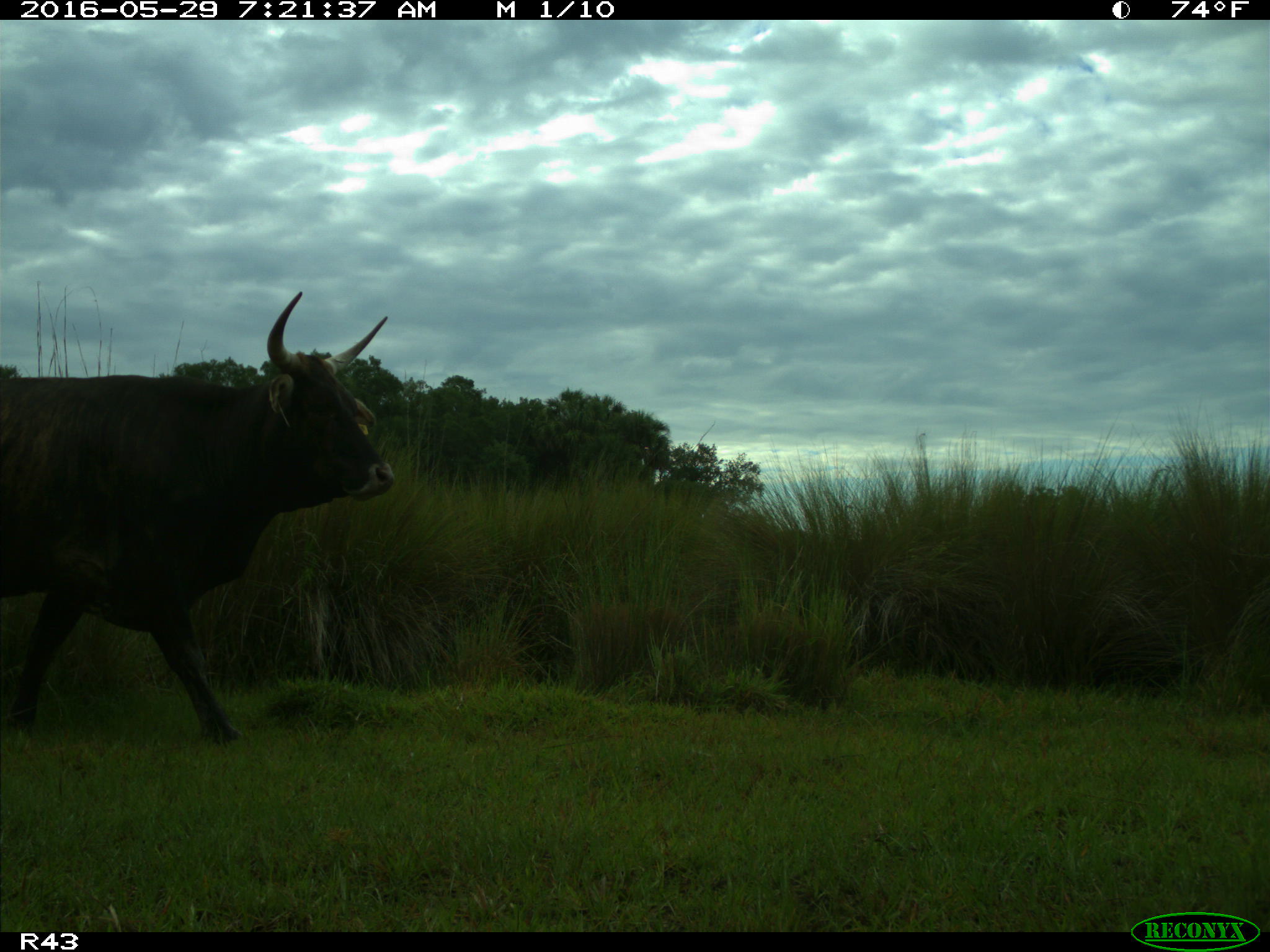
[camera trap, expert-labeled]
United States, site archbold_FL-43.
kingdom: Animalia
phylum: Chordata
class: Mammalia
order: Artiodactyla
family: Bovidae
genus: Bos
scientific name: Bos taurus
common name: domestic cow